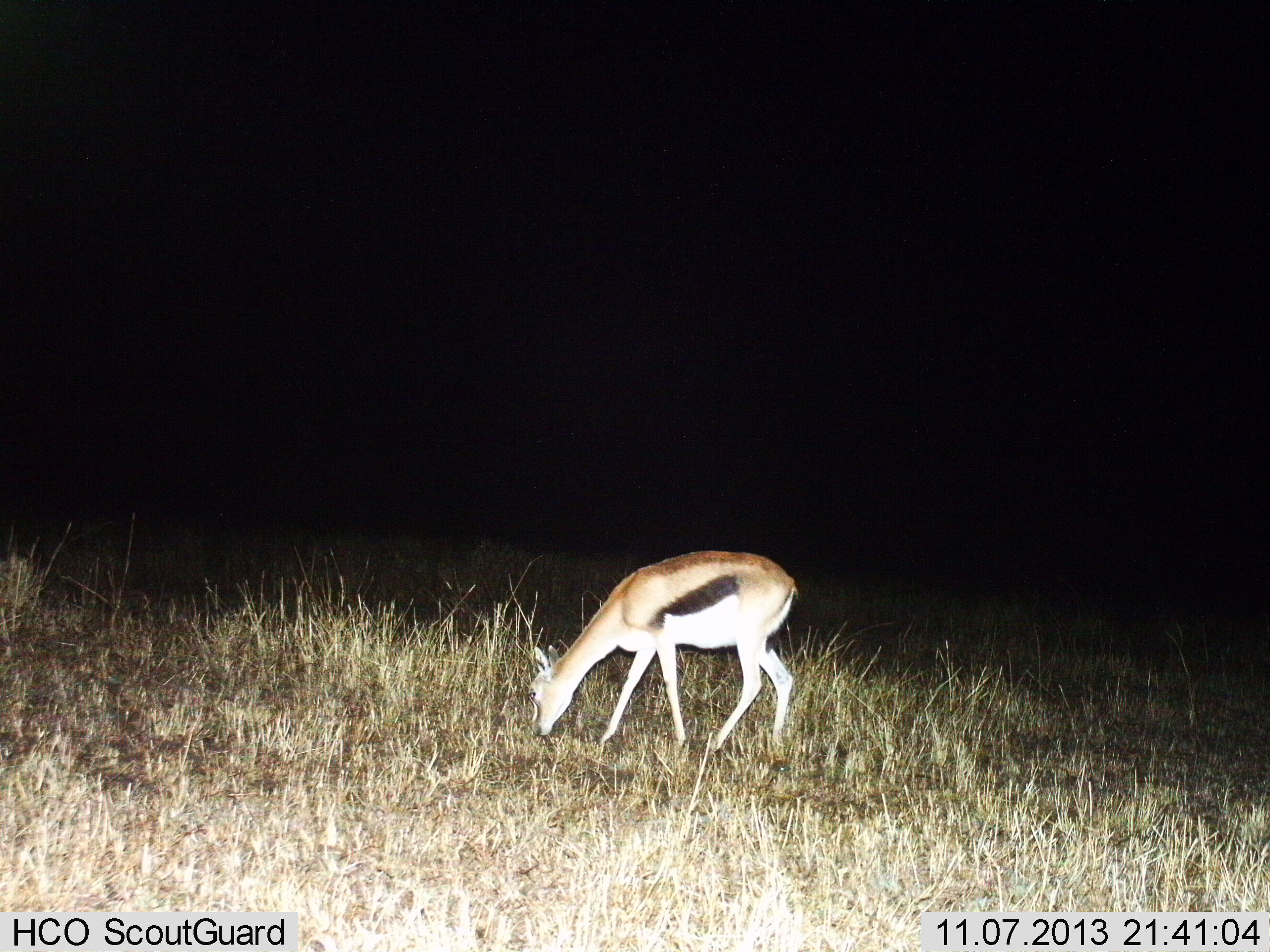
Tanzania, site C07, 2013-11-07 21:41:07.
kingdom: Animalia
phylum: Chordata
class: Mammalia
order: Artiodactyla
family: Bovidae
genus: Eudorcas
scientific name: Eudorcas thomsonii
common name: thomson's gazelle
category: gazellethomsons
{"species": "gazellethomsons (thomson's gazelle) (Eudorcas thomsonii)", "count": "1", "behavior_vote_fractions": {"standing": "40%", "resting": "0%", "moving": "0%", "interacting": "0%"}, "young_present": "0%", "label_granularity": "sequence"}